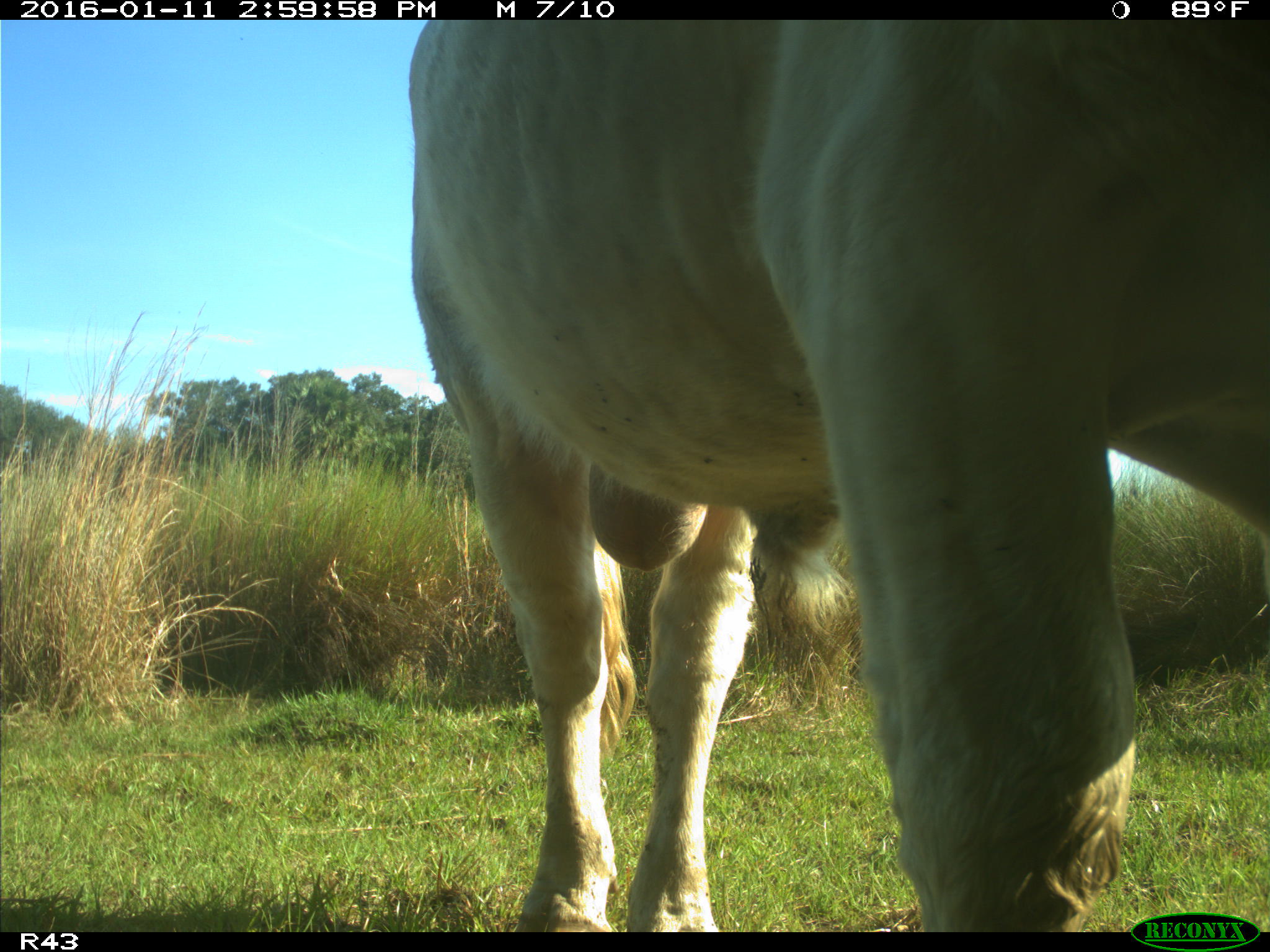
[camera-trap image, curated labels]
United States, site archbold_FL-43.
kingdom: Animalia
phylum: Chordata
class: Mammalia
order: Artiodactyla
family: Bovidae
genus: Bos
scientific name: Bos taurus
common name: domestic cow